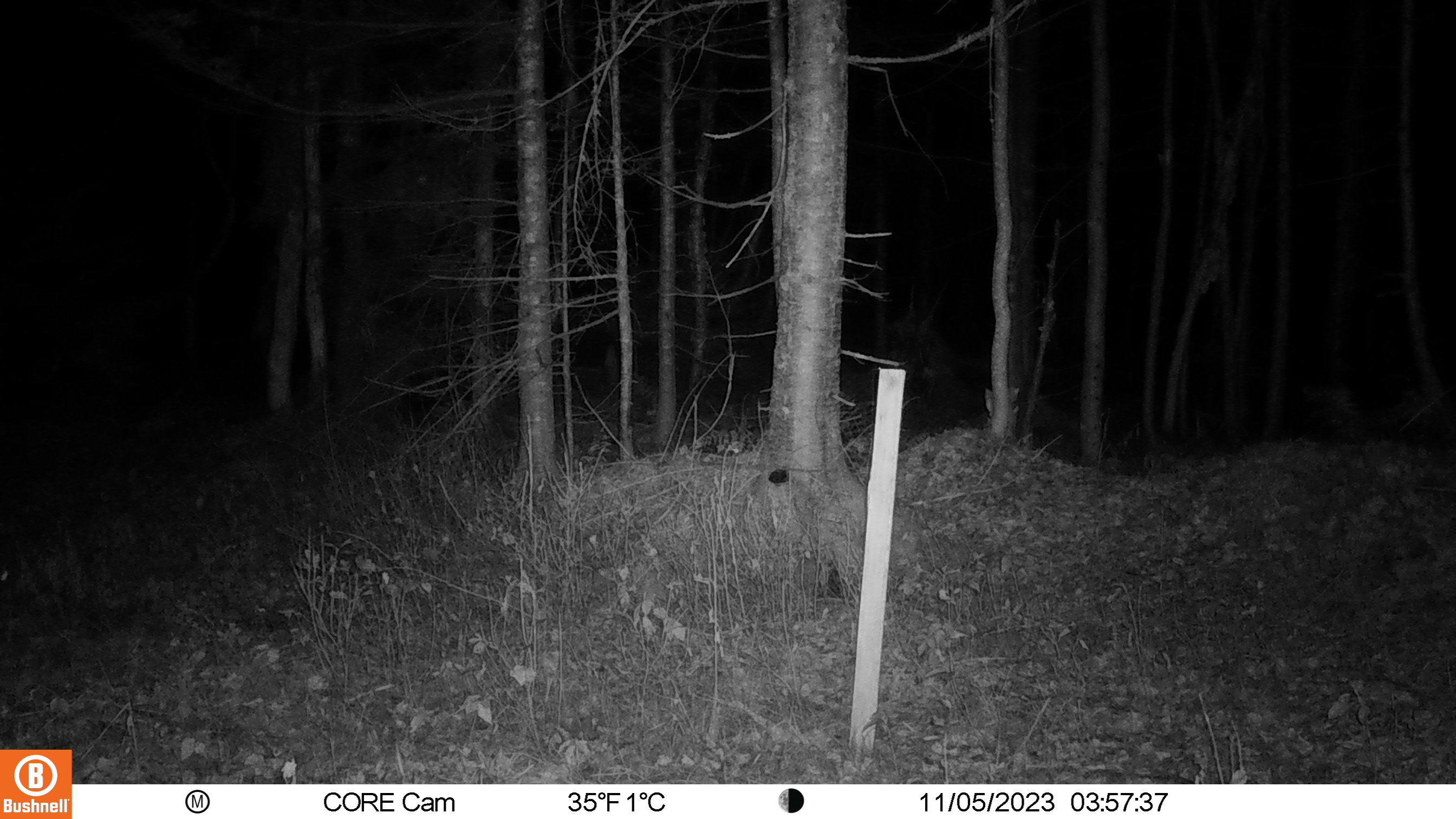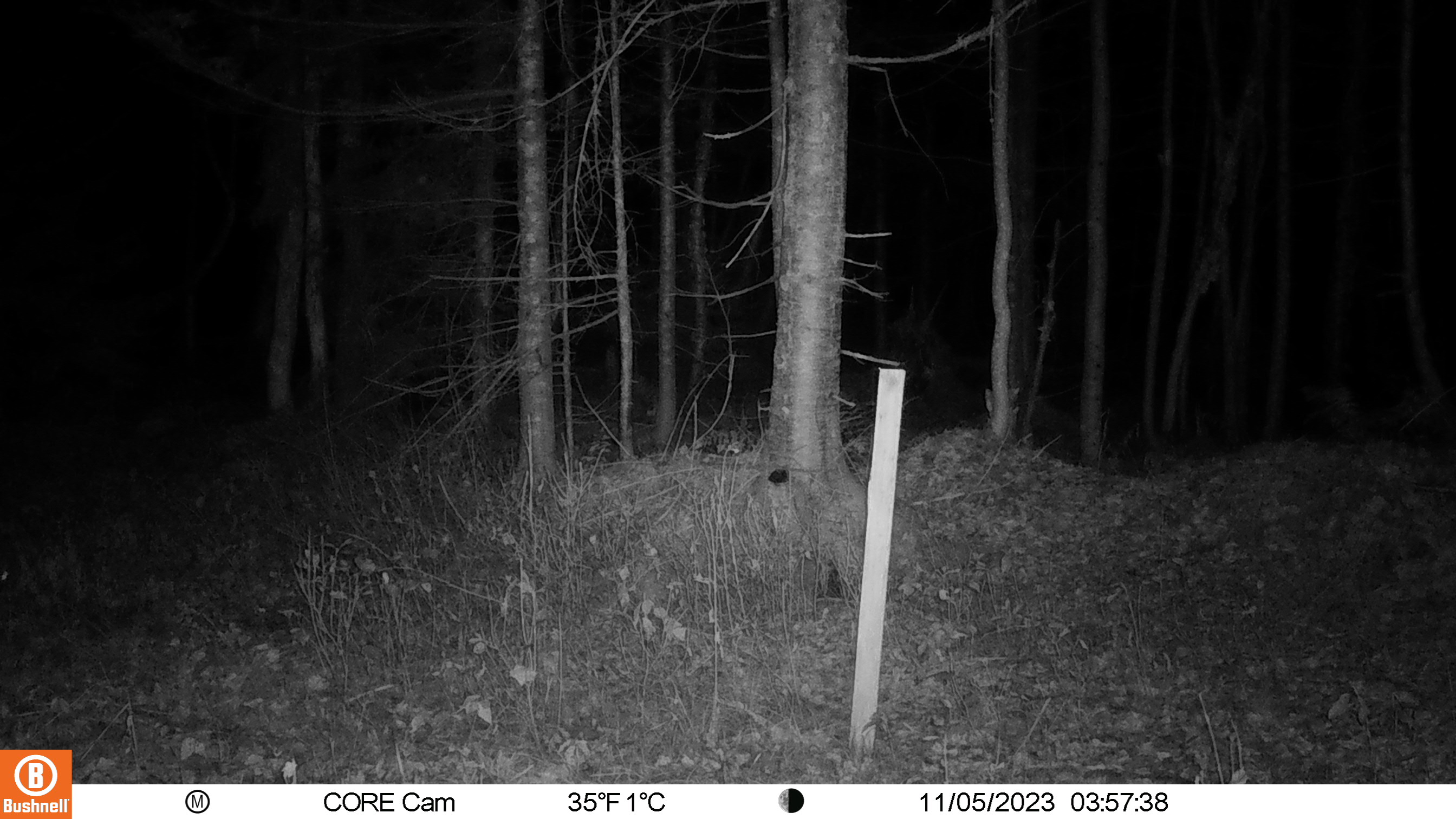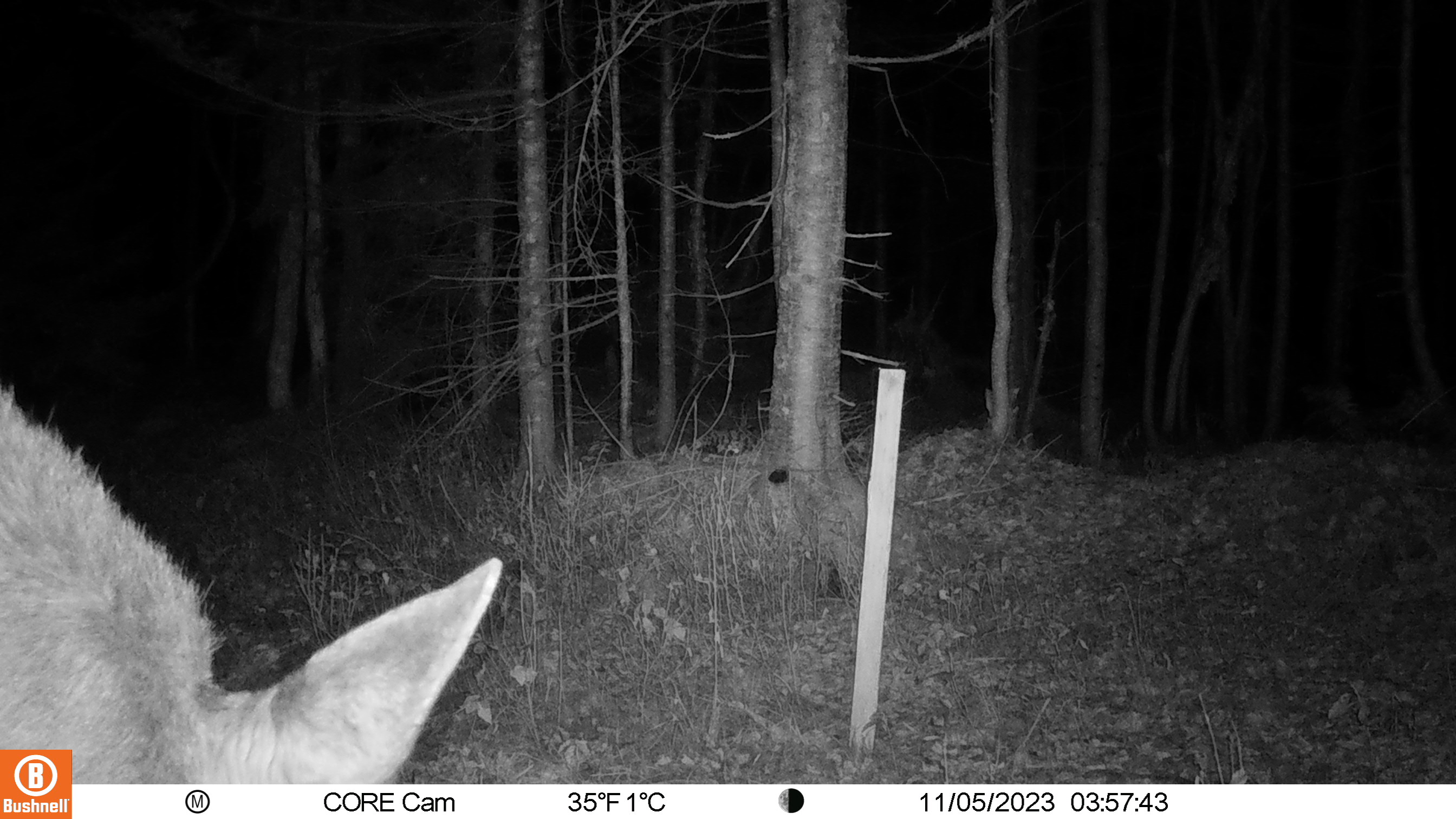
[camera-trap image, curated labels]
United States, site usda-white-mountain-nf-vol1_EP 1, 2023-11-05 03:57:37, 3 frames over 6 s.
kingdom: Animalia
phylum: Chordata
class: Mammalia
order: Artiodactyla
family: Cervidae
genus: Alces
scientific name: Alces alces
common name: moose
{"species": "moose (Alces alces)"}